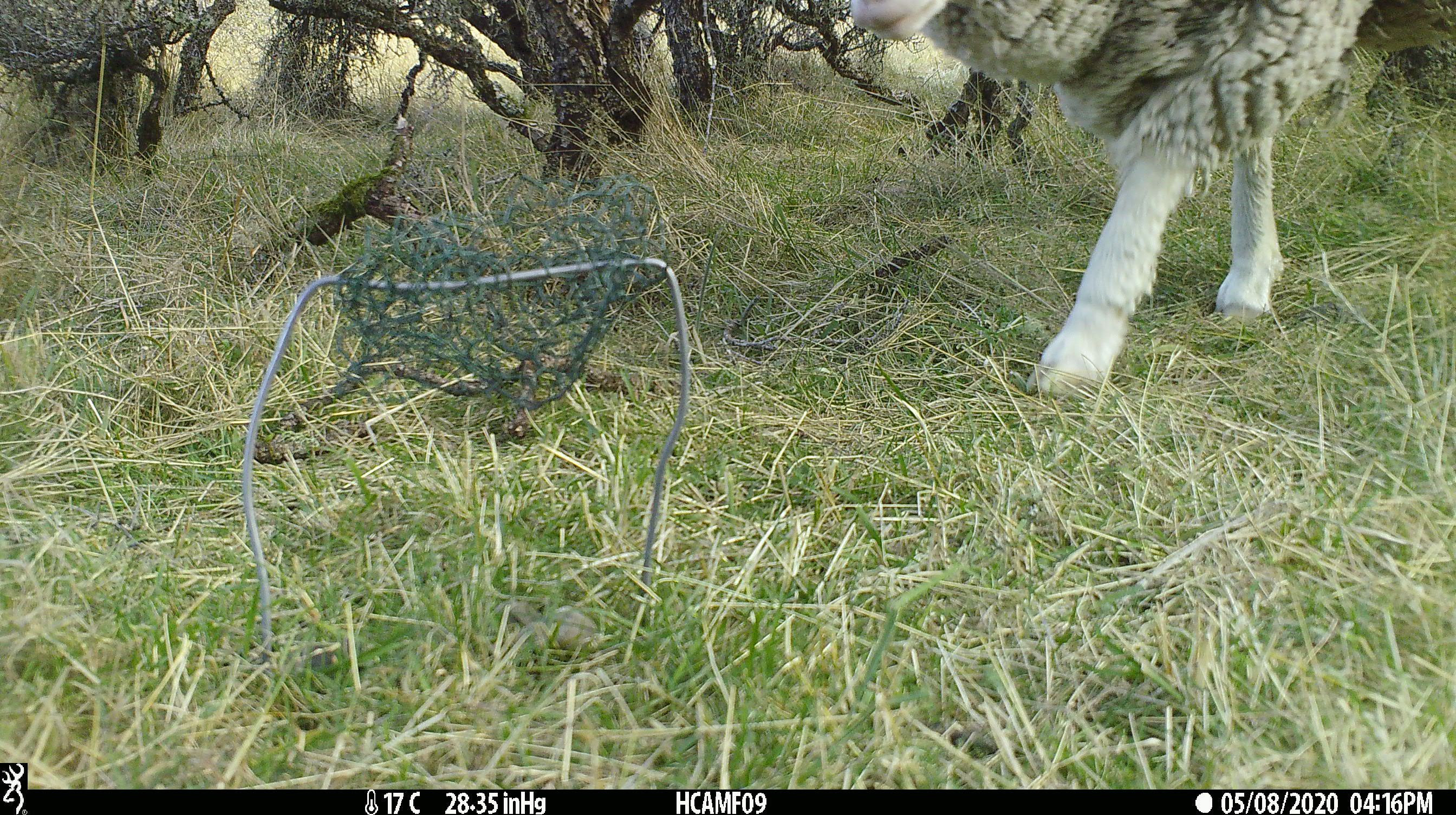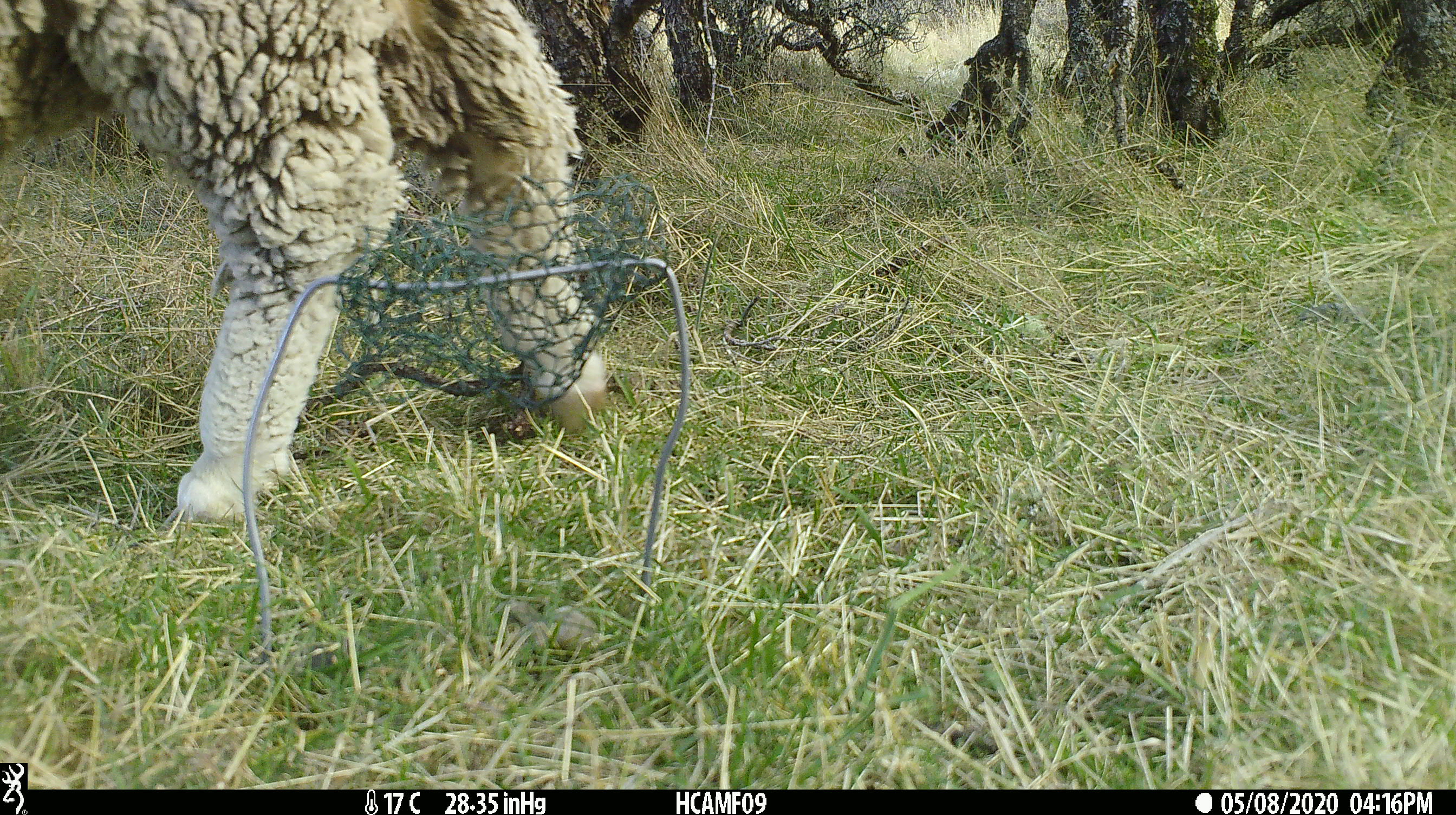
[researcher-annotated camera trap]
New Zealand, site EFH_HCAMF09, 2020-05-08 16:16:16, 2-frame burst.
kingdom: Animalia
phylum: Chordata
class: Mammalia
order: Artiodactyla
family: Bovidae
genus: Ovis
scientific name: Ovis aries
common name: domestic sheep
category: sheep